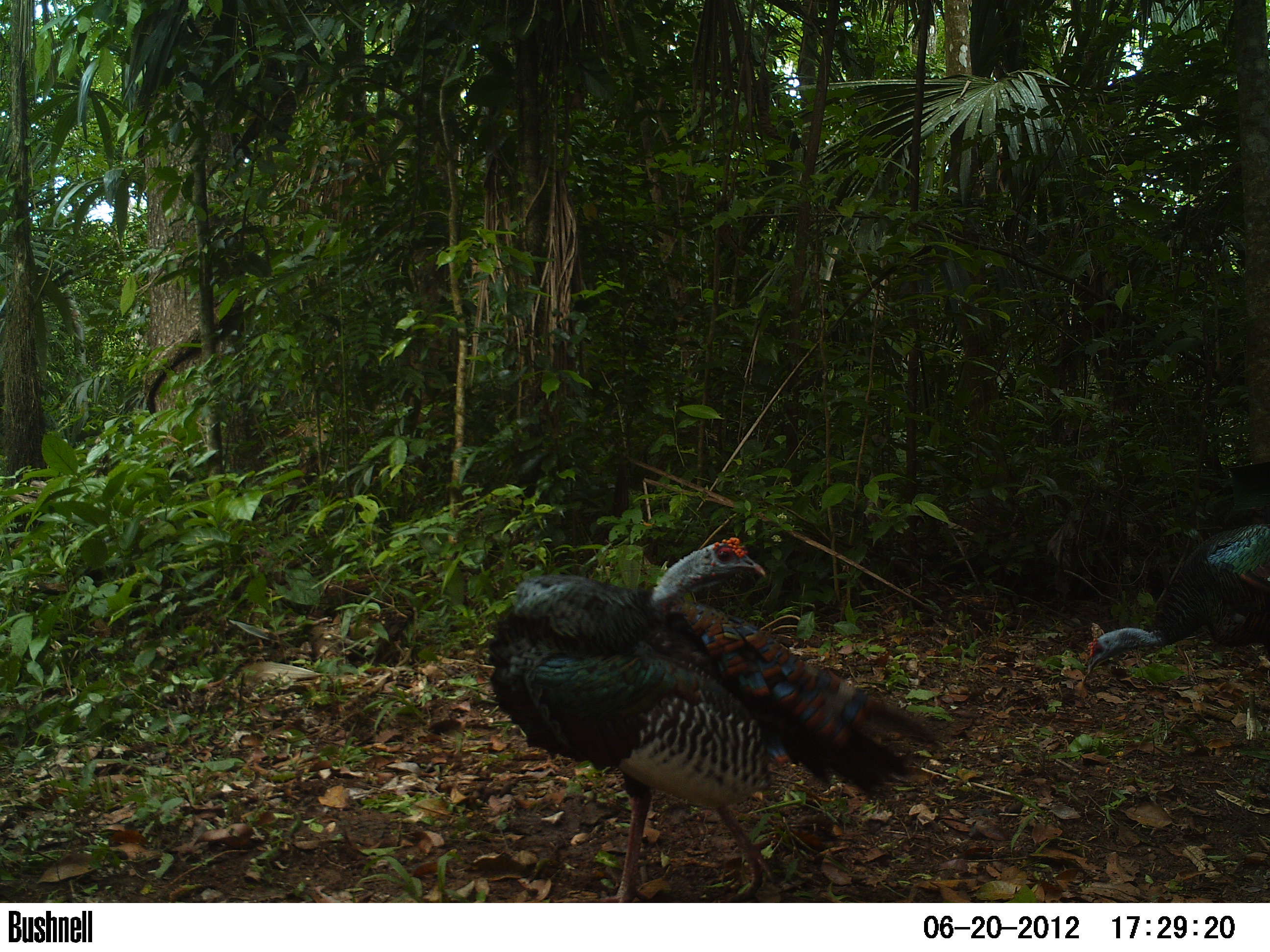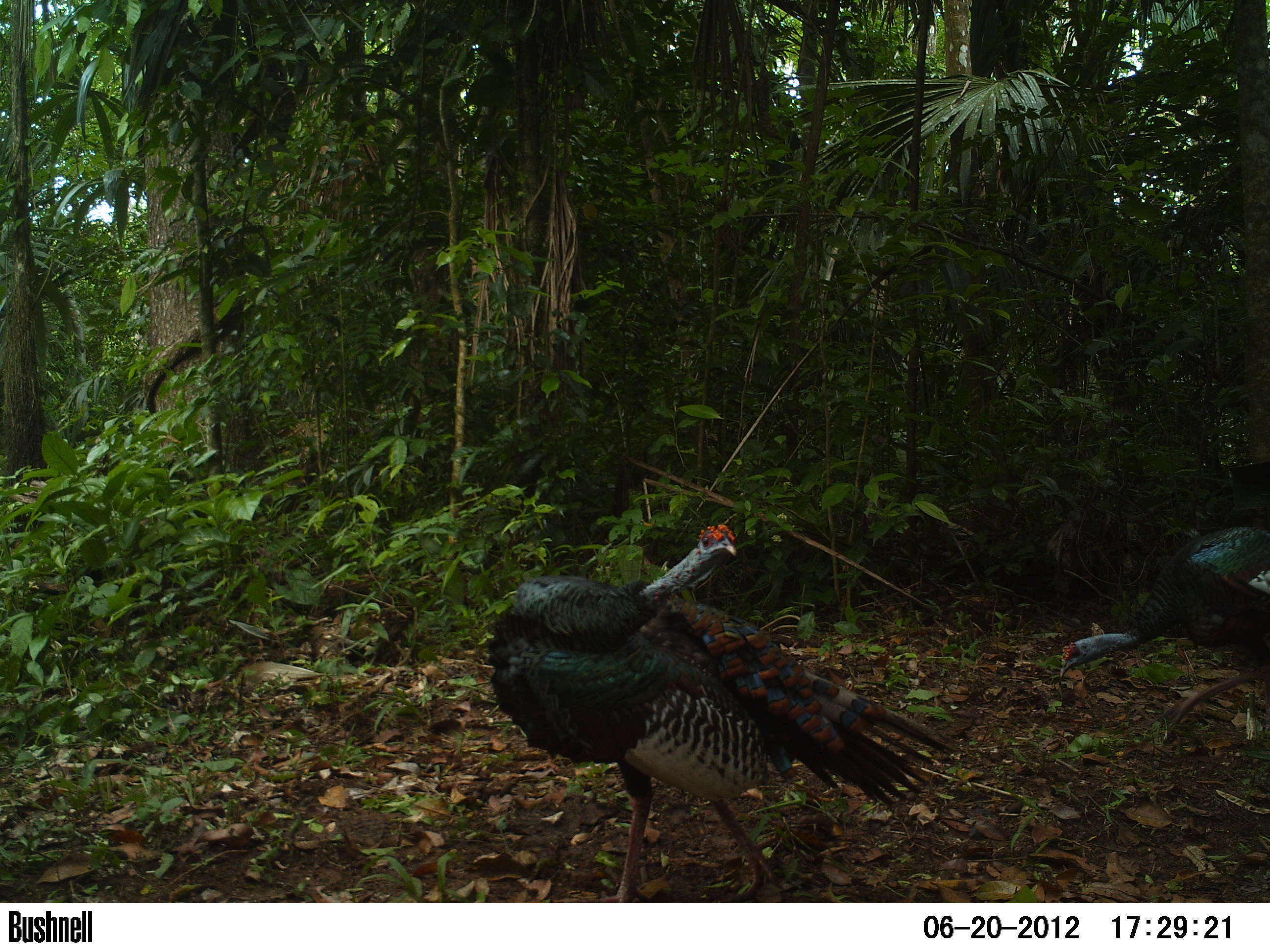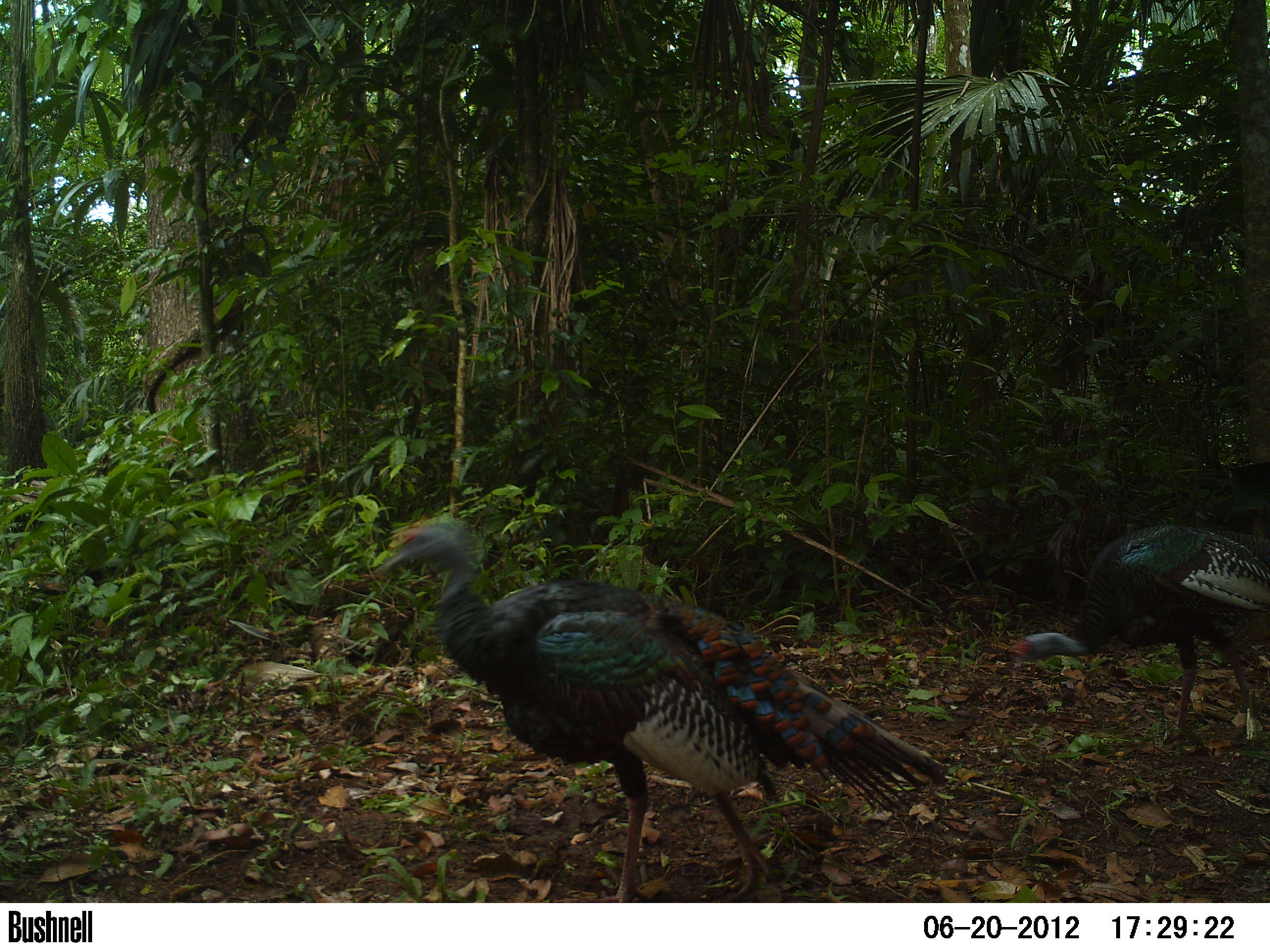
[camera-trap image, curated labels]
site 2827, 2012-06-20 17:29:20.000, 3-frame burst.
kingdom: Animalia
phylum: Chordata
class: Aves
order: Galliformes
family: Phasianidae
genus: Meleagris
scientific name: Meleagris ocellata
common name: ocellated turkey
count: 2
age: adult